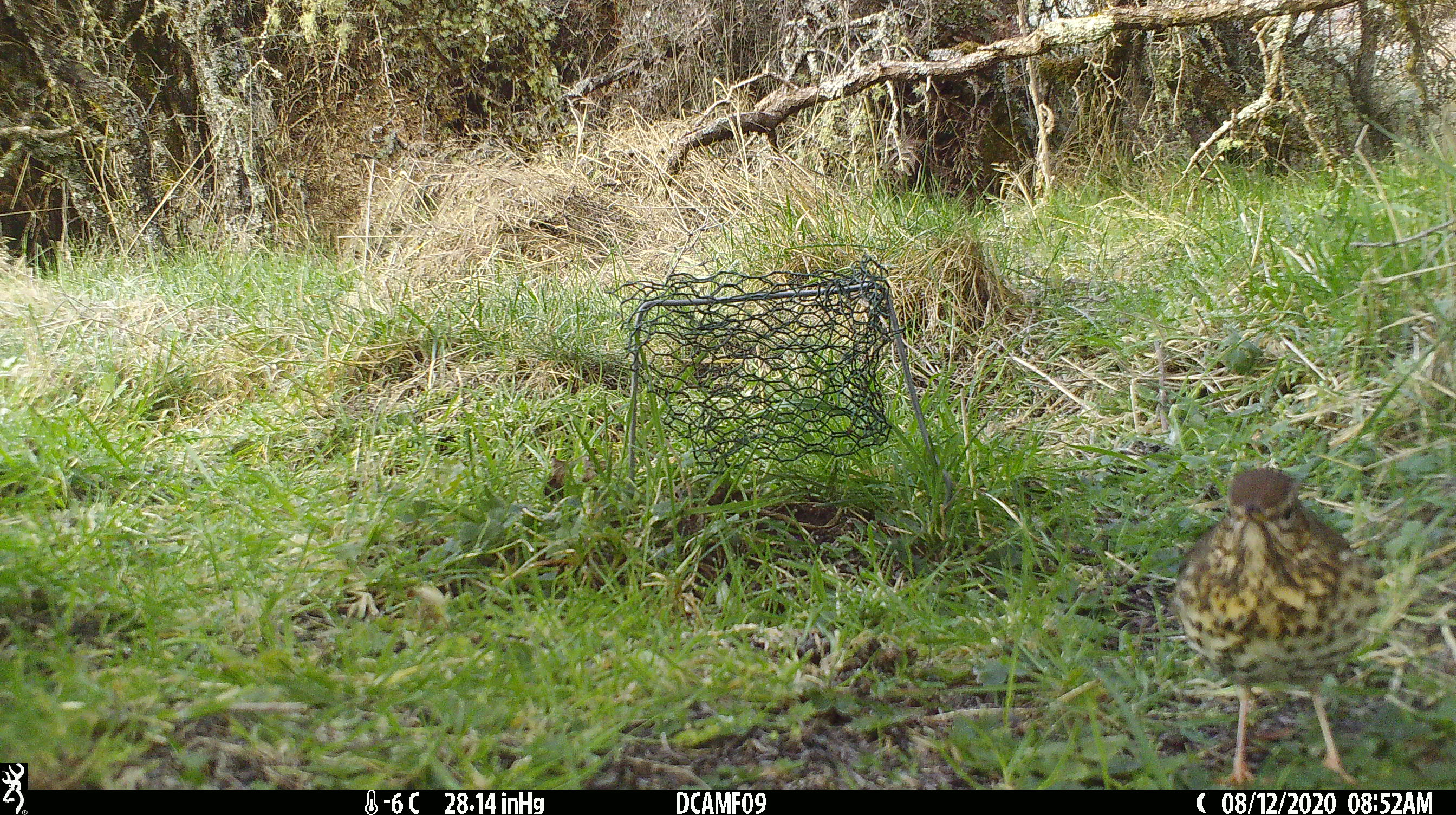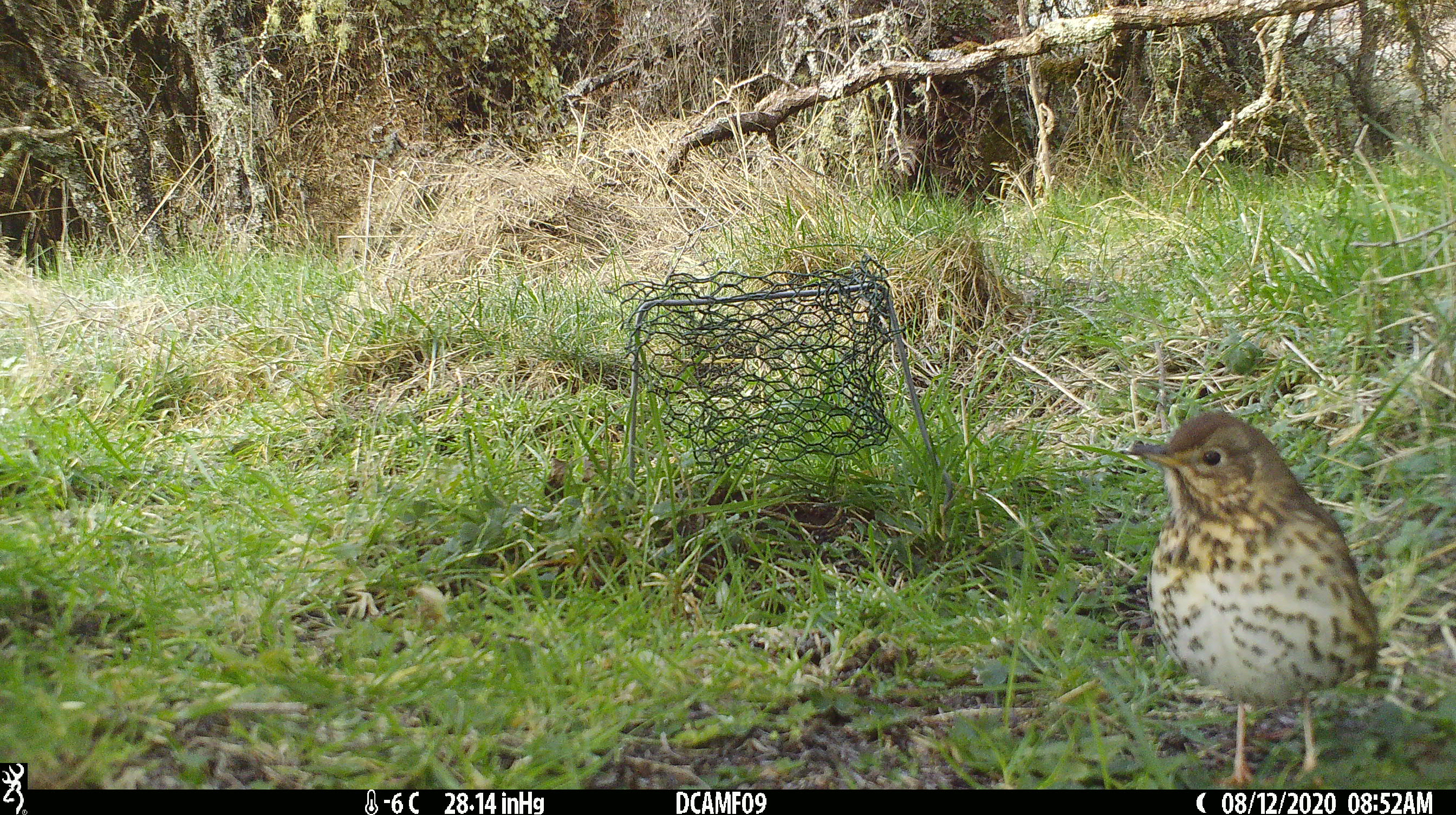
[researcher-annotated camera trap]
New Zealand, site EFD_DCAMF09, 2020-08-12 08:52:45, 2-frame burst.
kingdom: Animalia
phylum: Chordata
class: Aves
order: Passeriformes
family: Turdidae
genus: Turdus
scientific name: Turdus philomelos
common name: song thrush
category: thrush